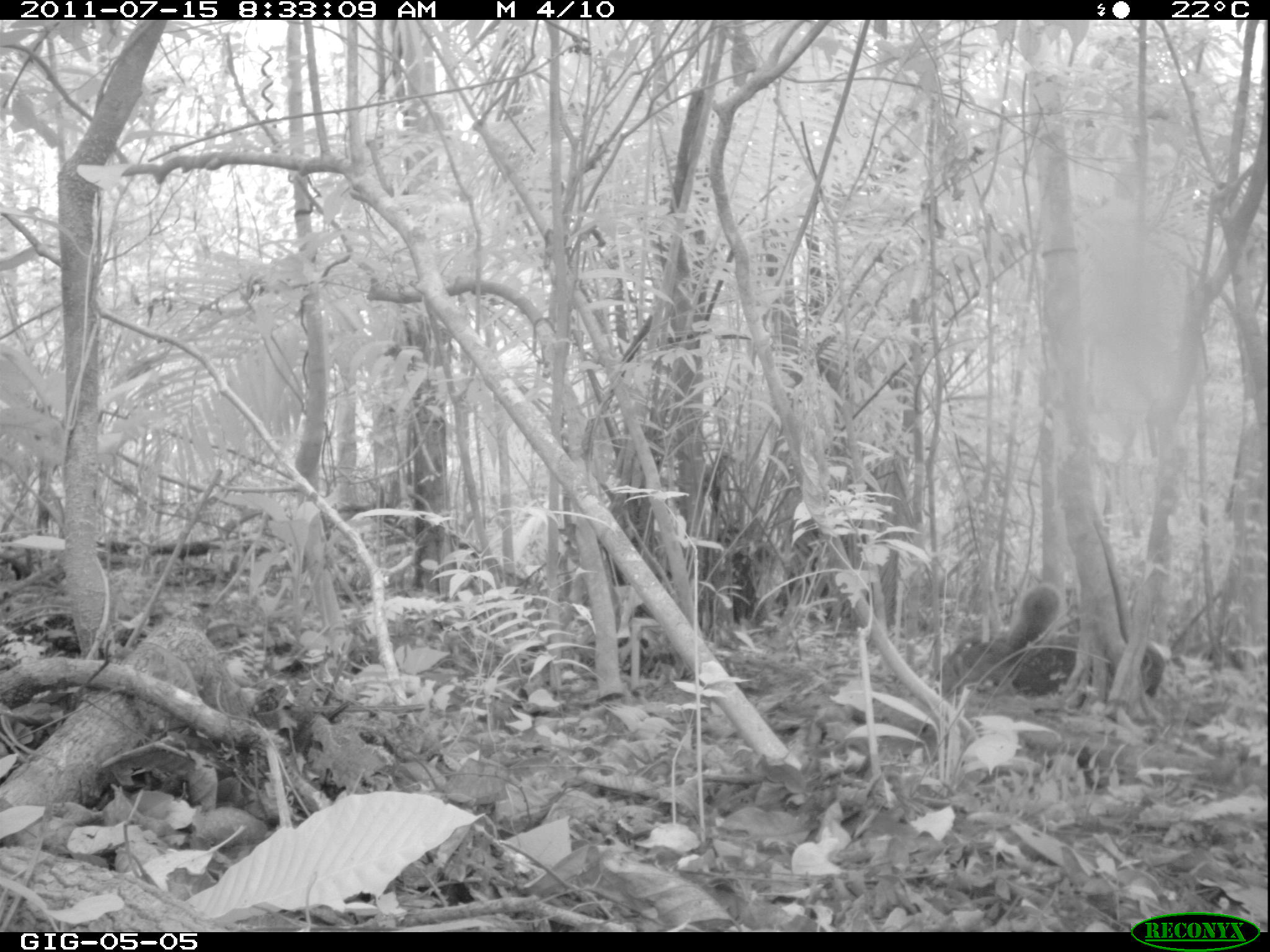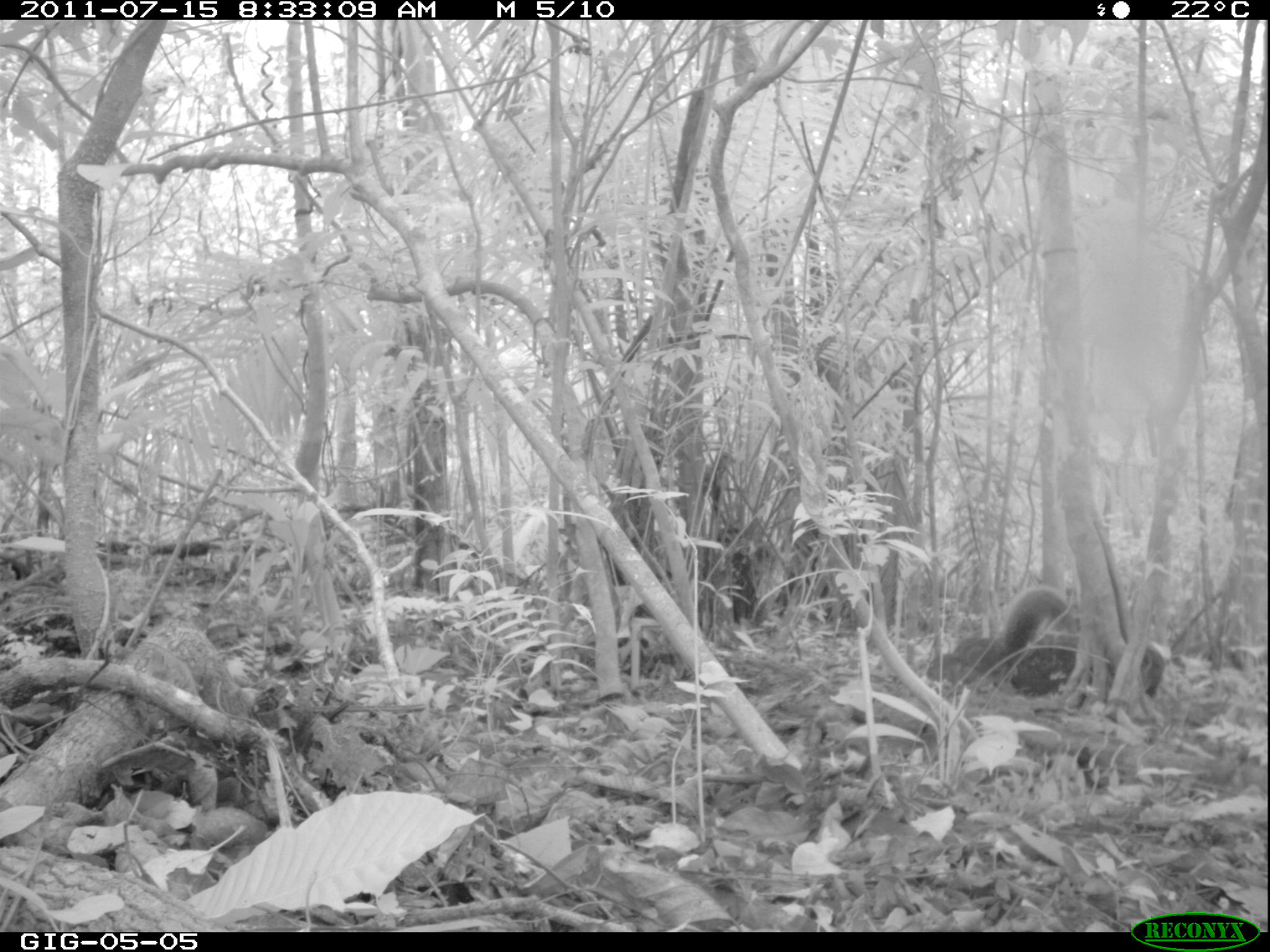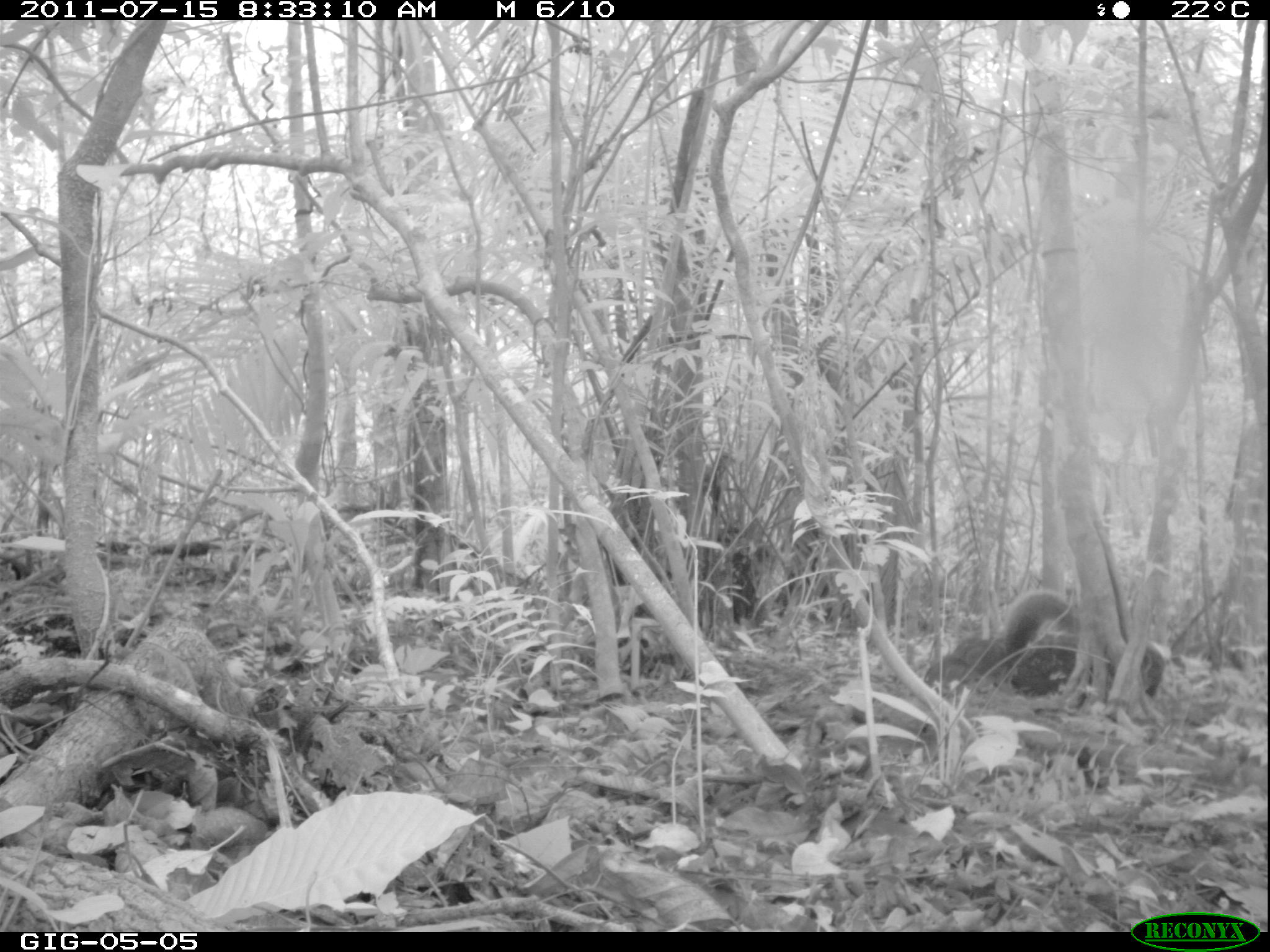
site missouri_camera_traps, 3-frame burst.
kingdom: Animalia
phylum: Chordata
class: Mammalia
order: Rodentia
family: Sciuridae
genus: Tamiasciurus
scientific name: Tamiasciurus hudsonicus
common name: red squirrel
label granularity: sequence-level